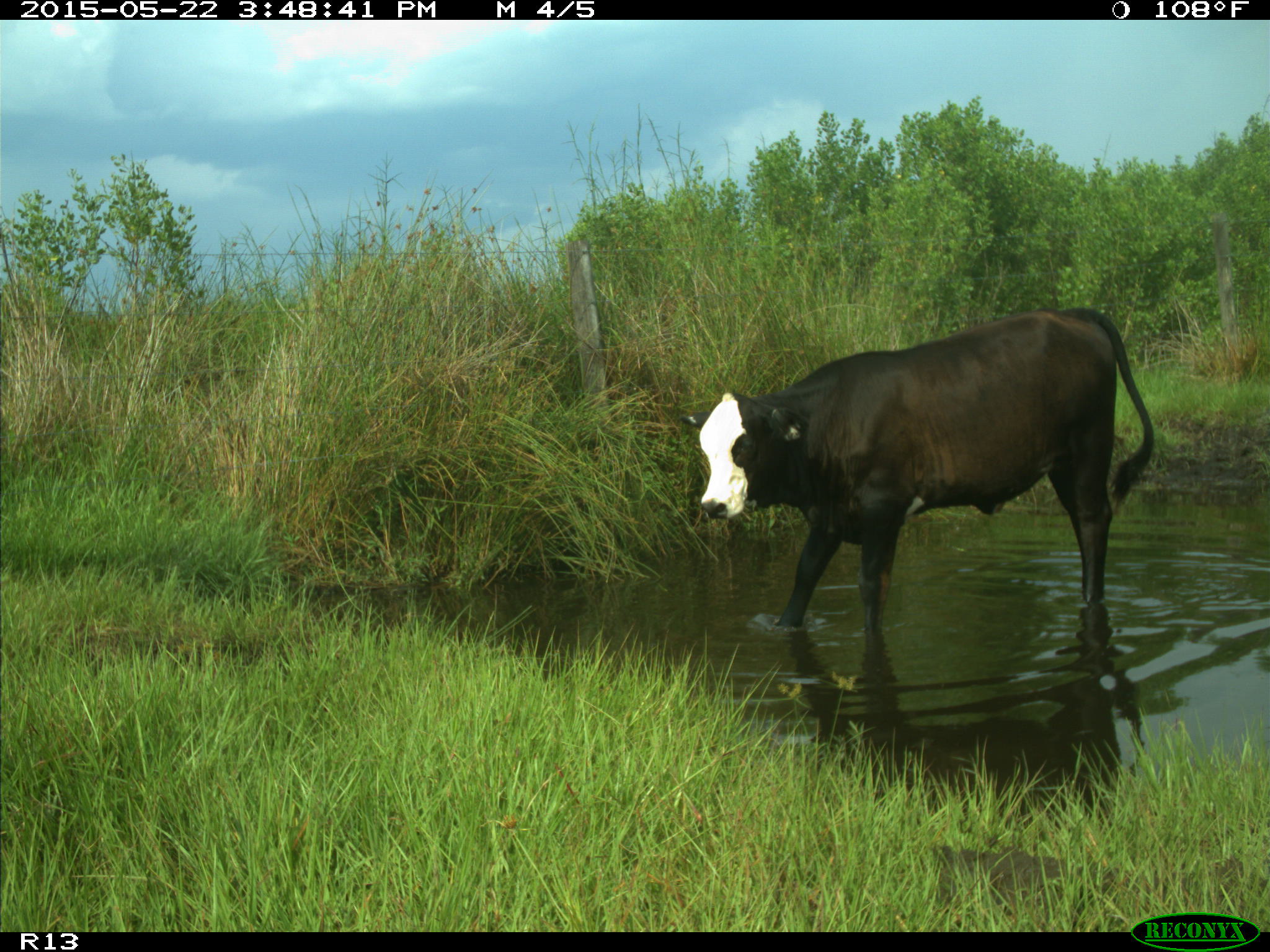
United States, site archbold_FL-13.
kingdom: Animalia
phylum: Chordata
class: Mammalia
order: Artiodactyla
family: Bovidae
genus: Bos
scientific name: Bos taurus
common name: domestic cow